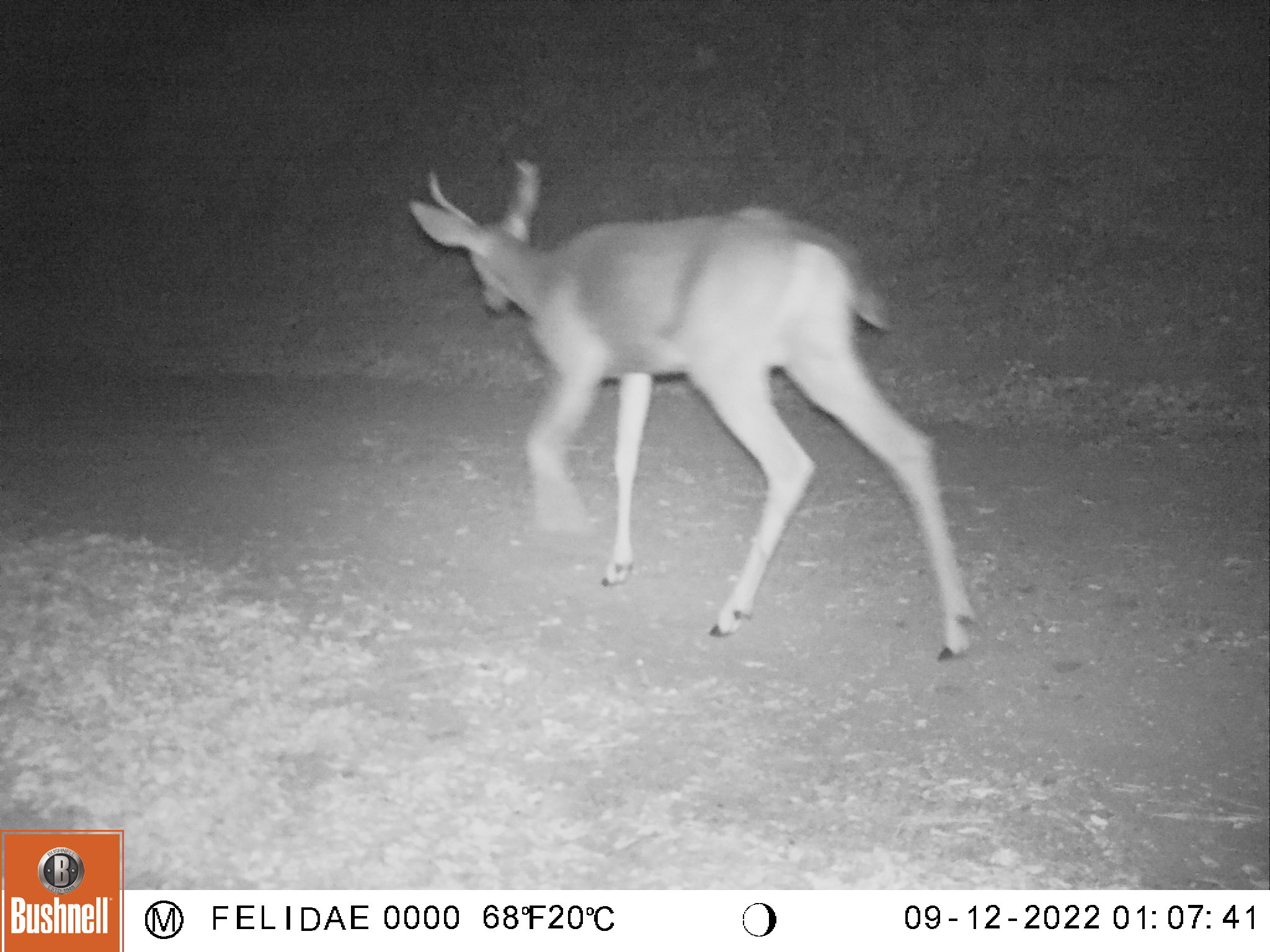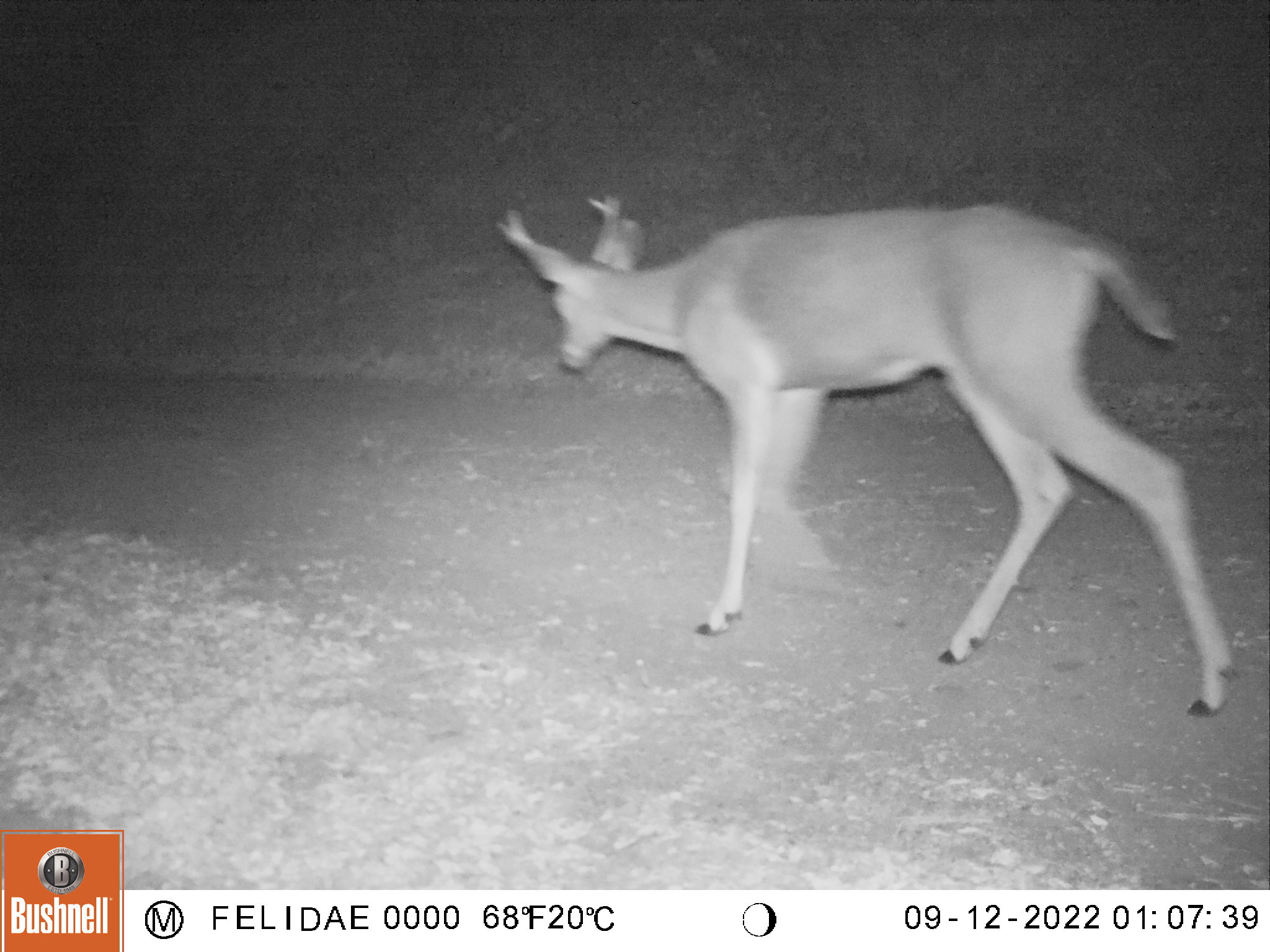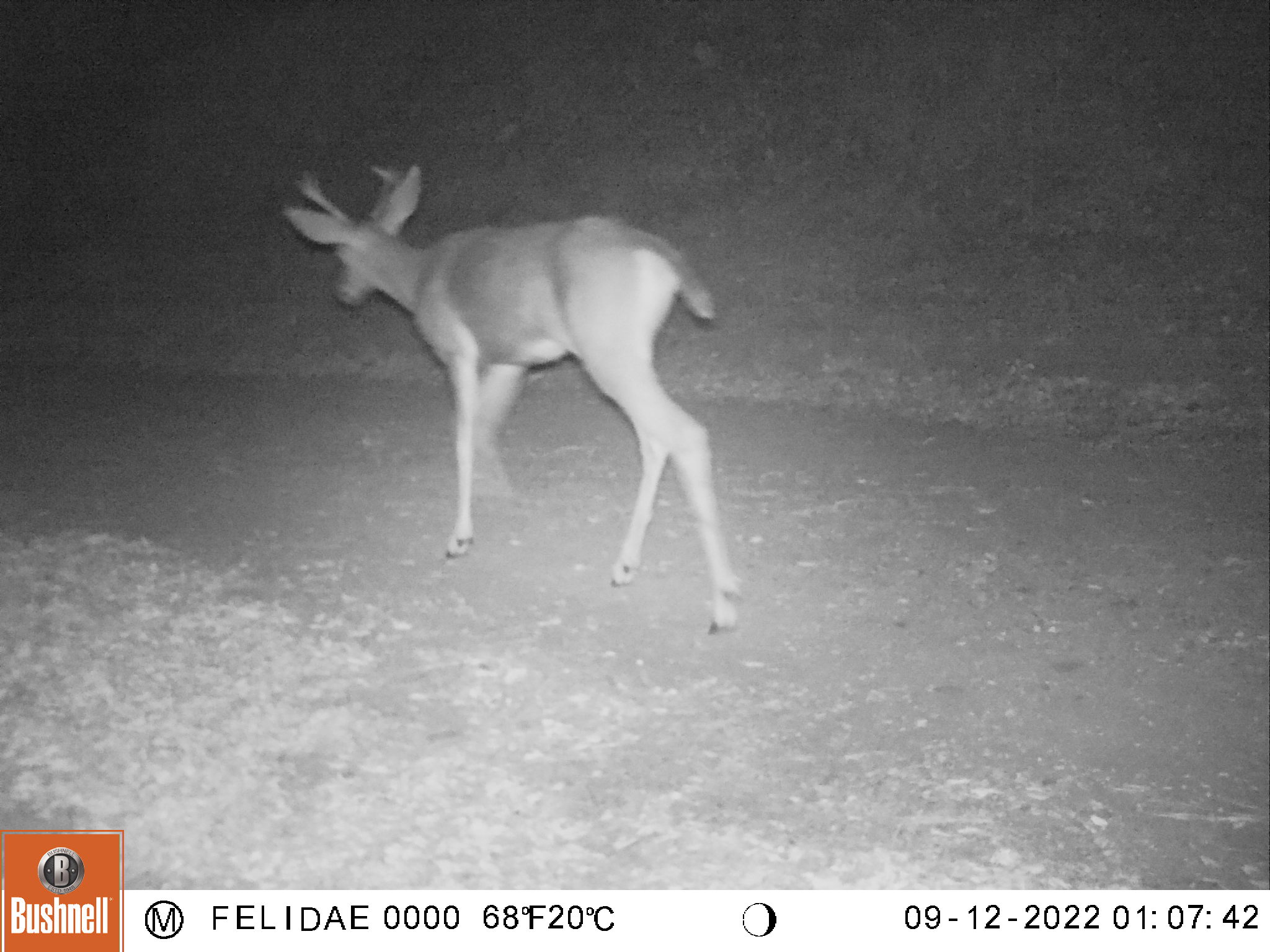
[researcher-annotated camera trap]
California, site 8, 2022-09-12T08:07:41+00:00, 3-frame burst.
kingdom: Animalia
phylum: Chordata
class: Mammalia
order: Artiodactyla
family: Cervidae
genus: Odocoileus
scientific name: Odocoileus hemionus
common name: mule deer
Mule deer (Odocoileus hemionus).